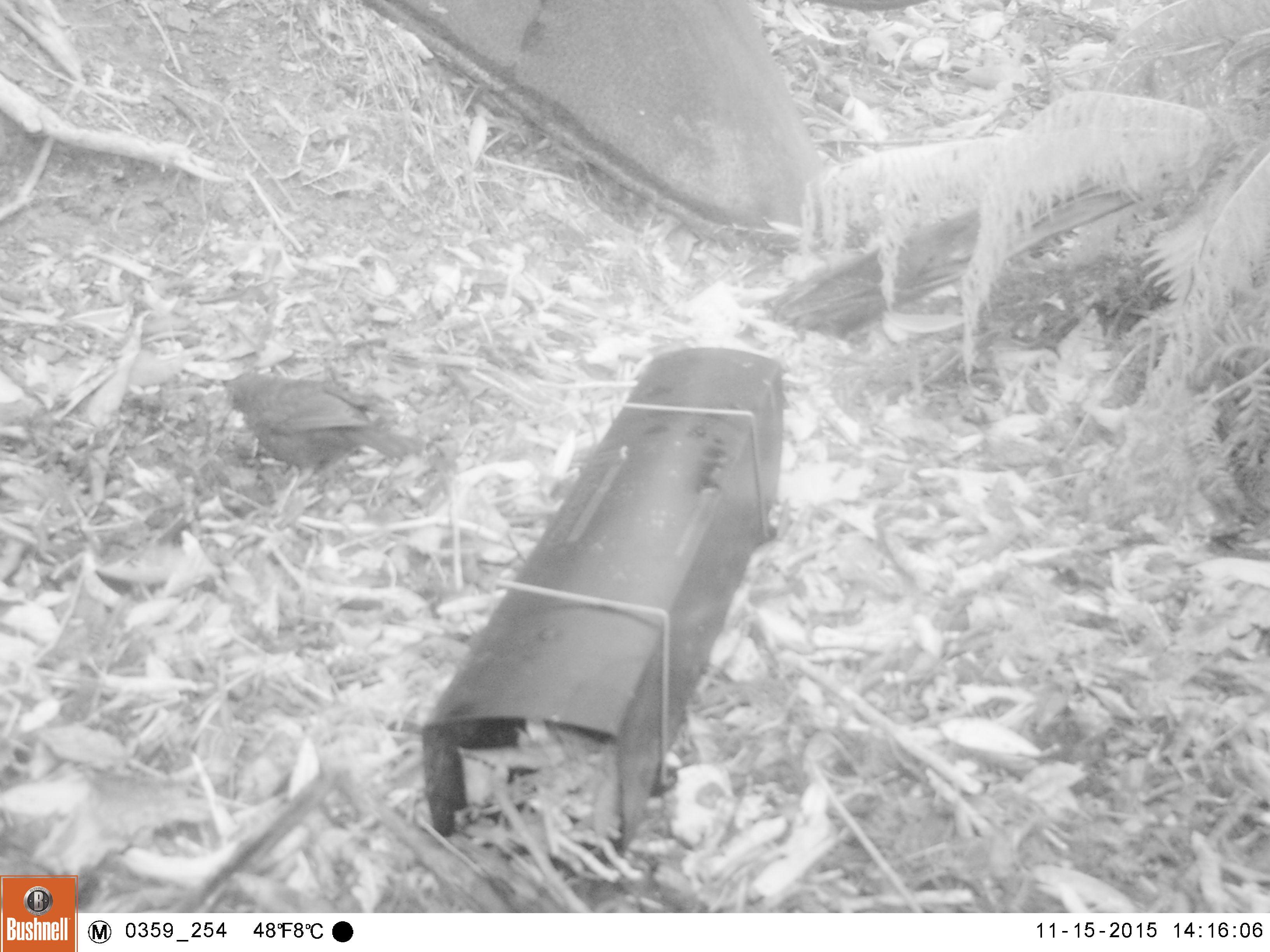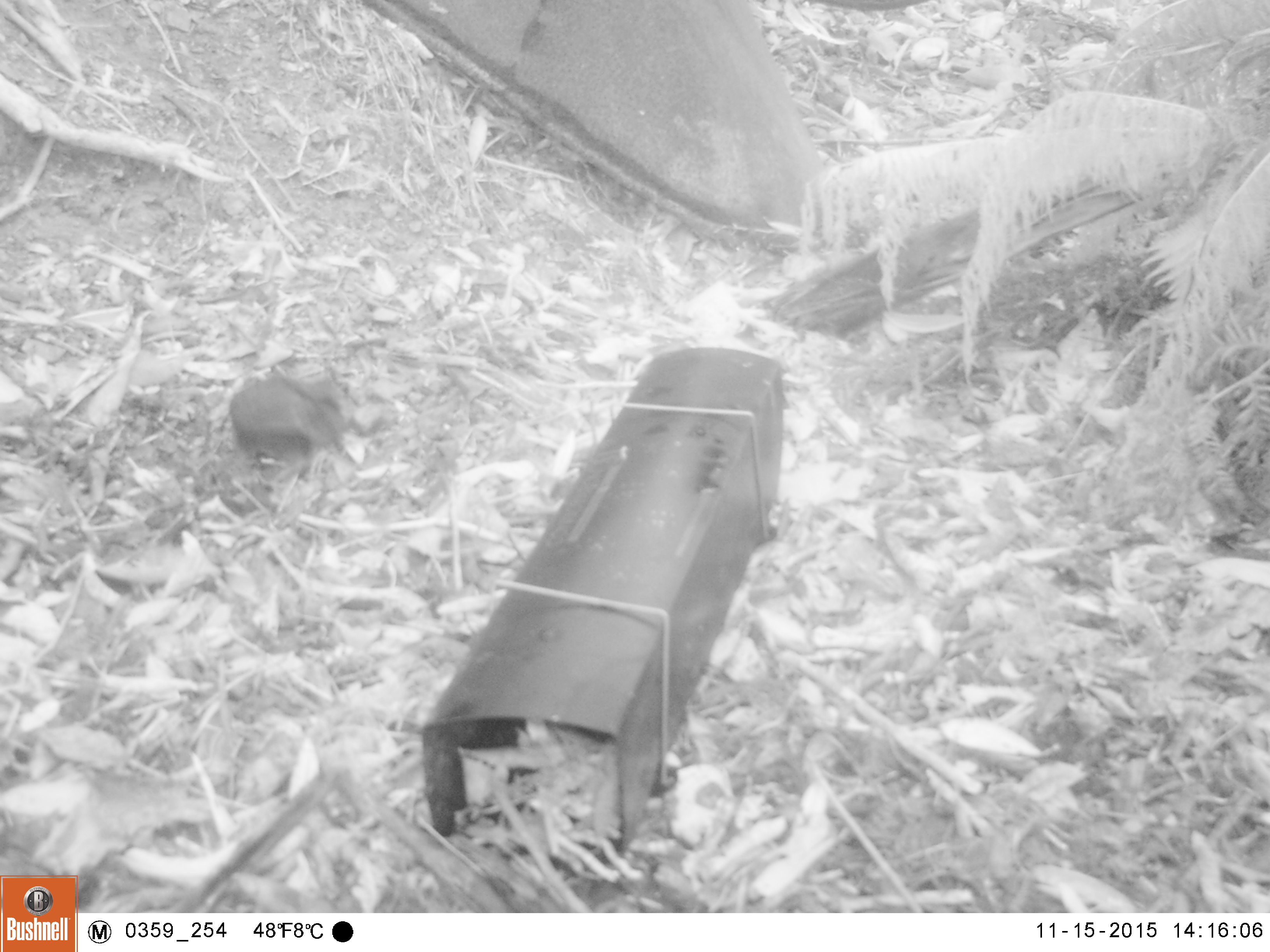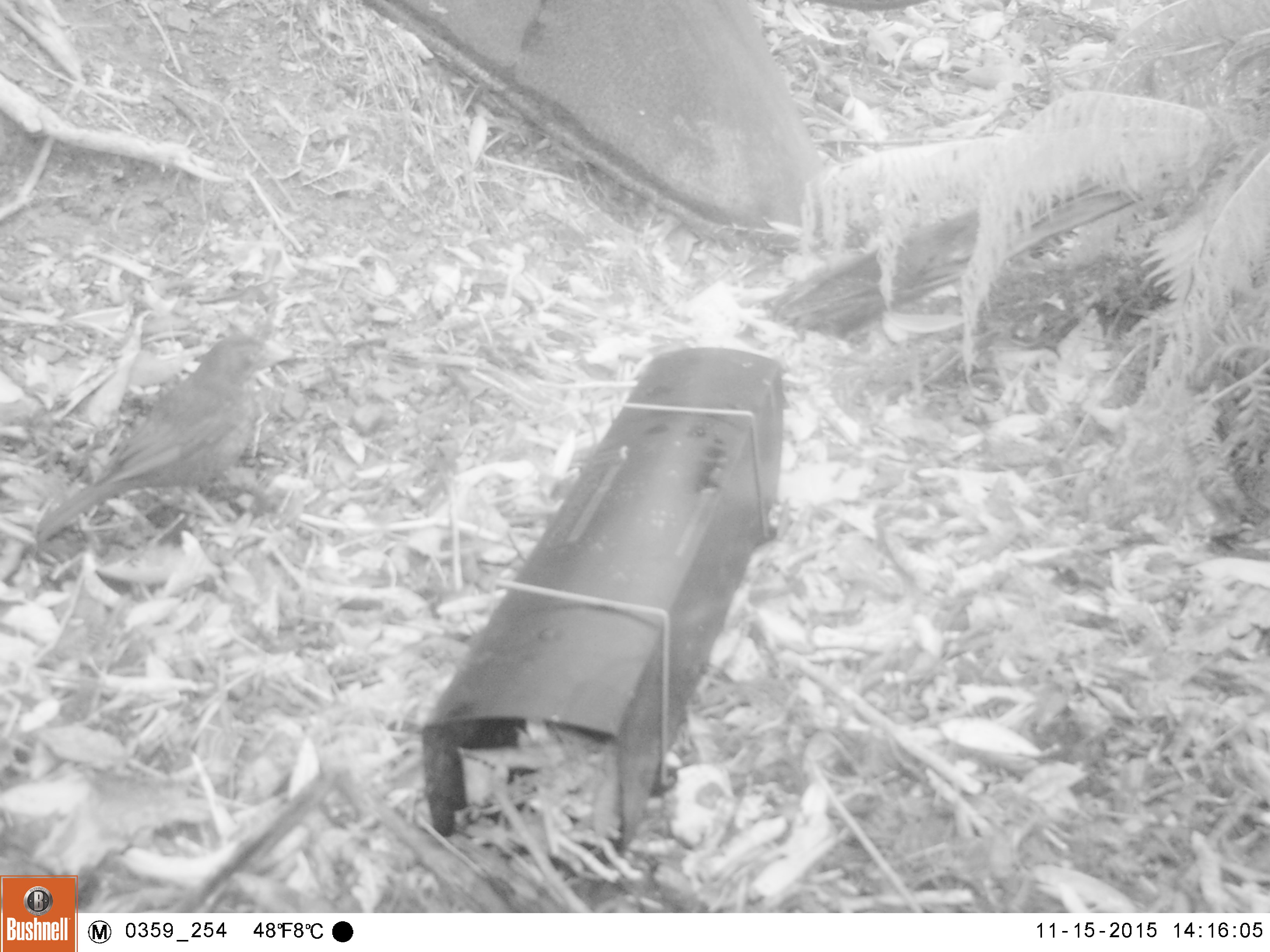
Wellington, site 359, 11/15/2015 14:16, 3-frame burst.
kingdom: Animalia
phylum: Chordata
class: Aves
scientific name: Aves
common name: bird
Bird (Aves).